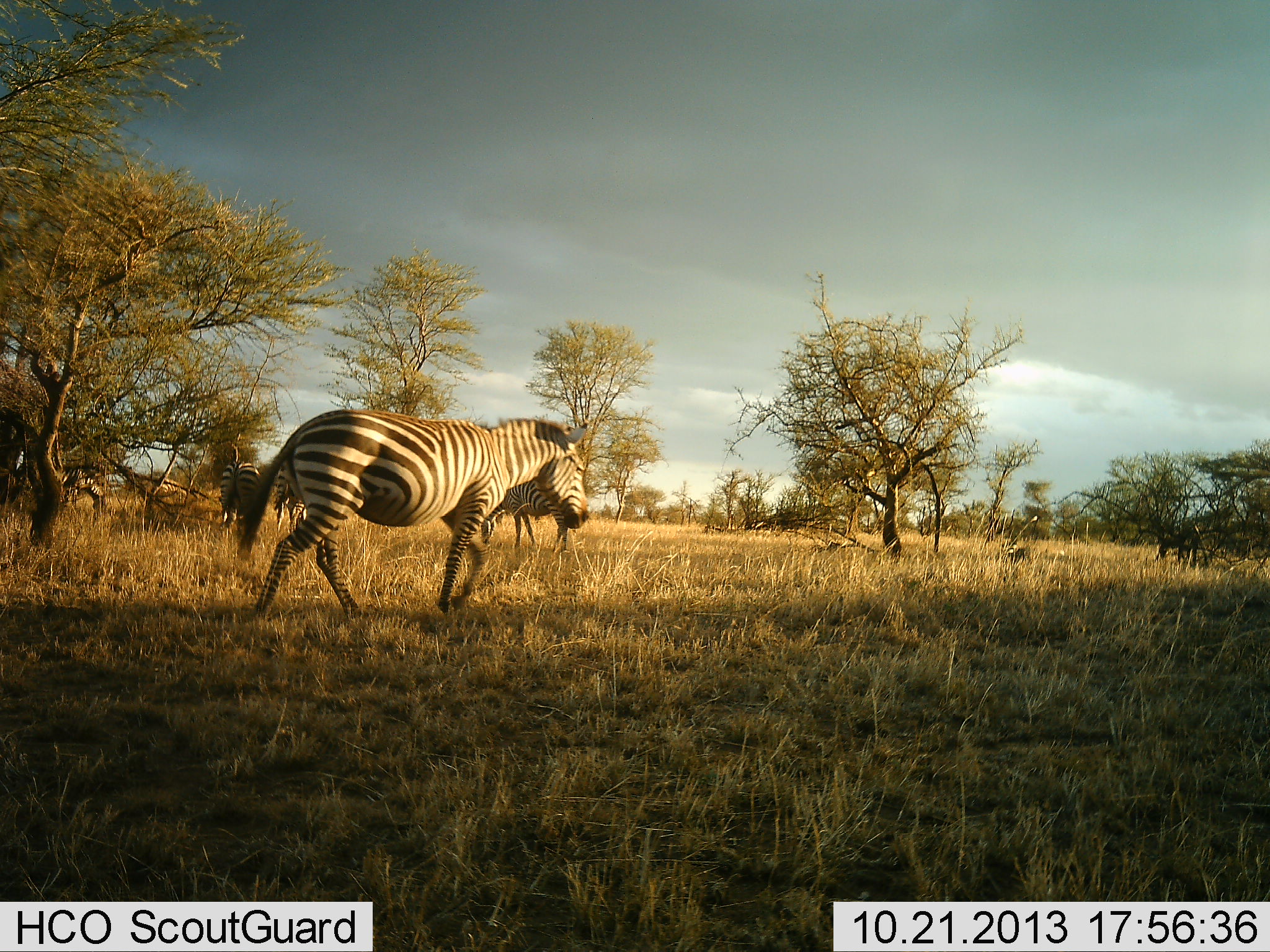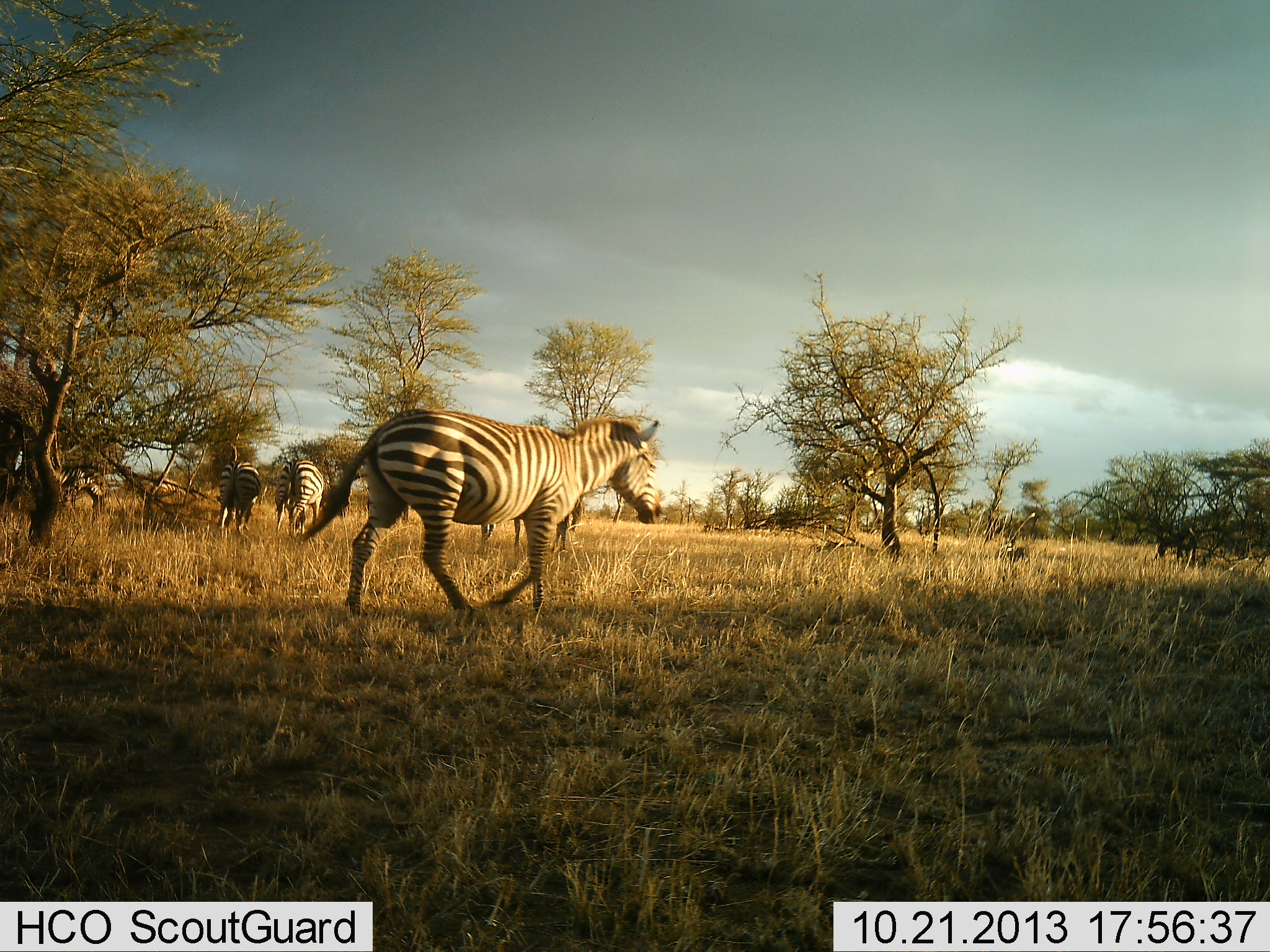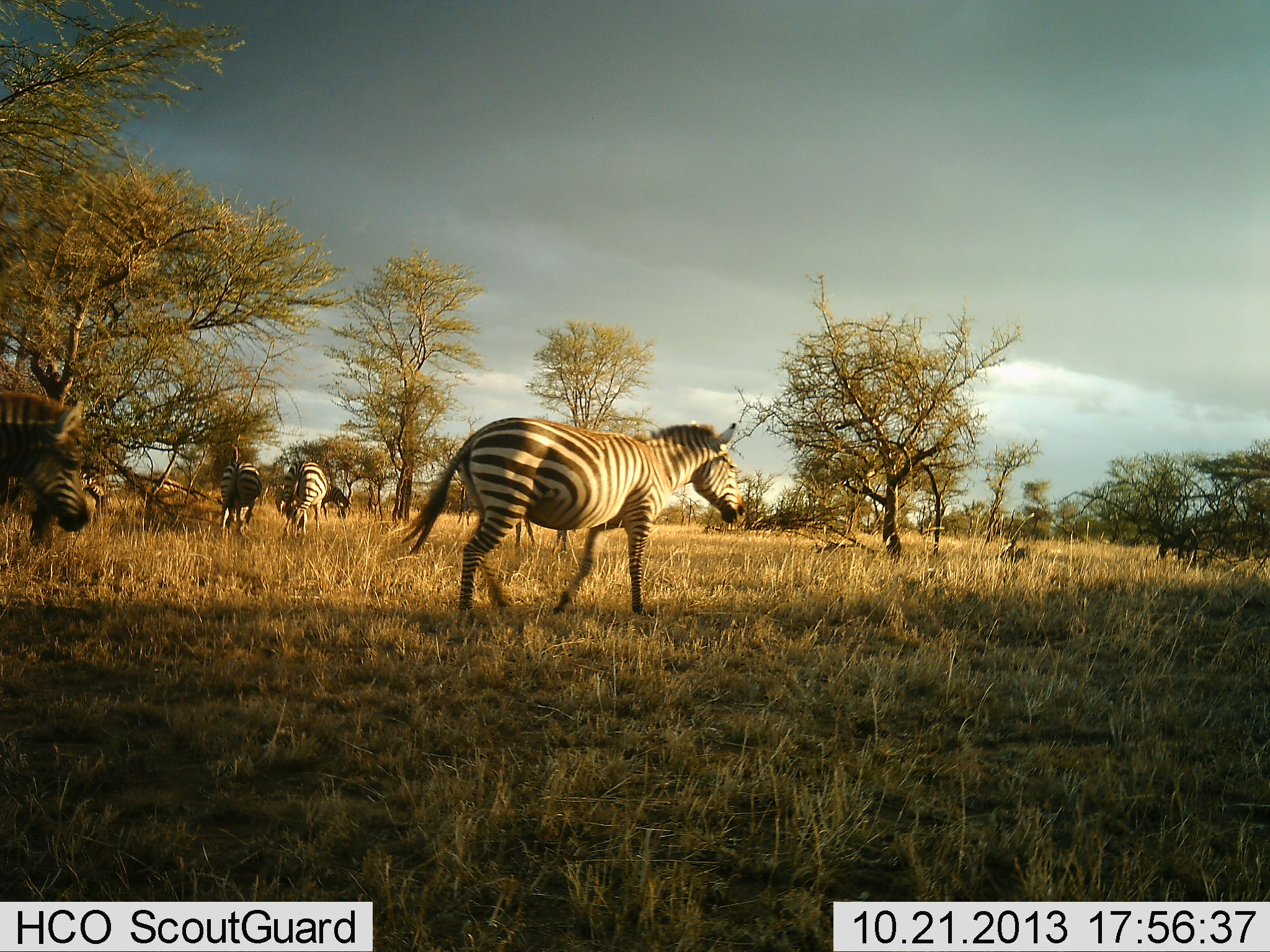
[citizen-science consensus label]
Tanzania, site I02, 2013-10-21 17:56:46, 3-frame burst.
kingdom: Animalia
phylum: Chordata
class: Mammalia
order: Perissodactyla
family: Equidae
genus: Equus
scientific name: Equus quagga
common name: plains zebra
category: zebra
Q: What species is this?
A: Zebra (plains zebra) (Equus quagga).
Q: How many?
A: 4.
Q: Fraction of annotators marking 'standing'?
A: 30%.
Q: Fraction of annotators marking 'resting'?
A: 0%.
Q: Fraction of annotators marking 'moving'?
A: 100%.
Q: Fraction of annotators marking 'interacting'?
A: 0%.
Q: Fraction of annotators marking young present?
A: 0%.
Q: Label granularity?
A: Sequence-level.